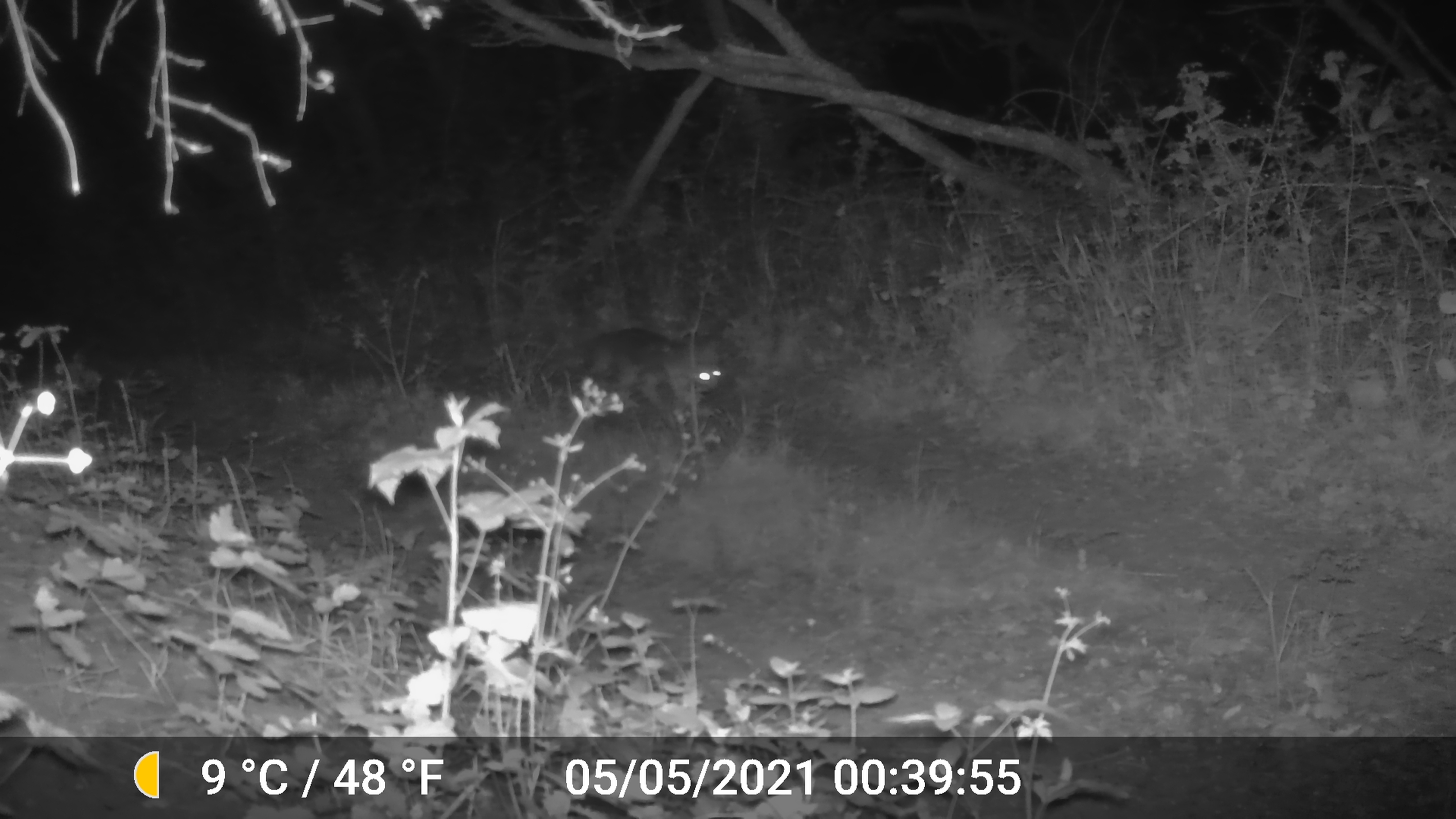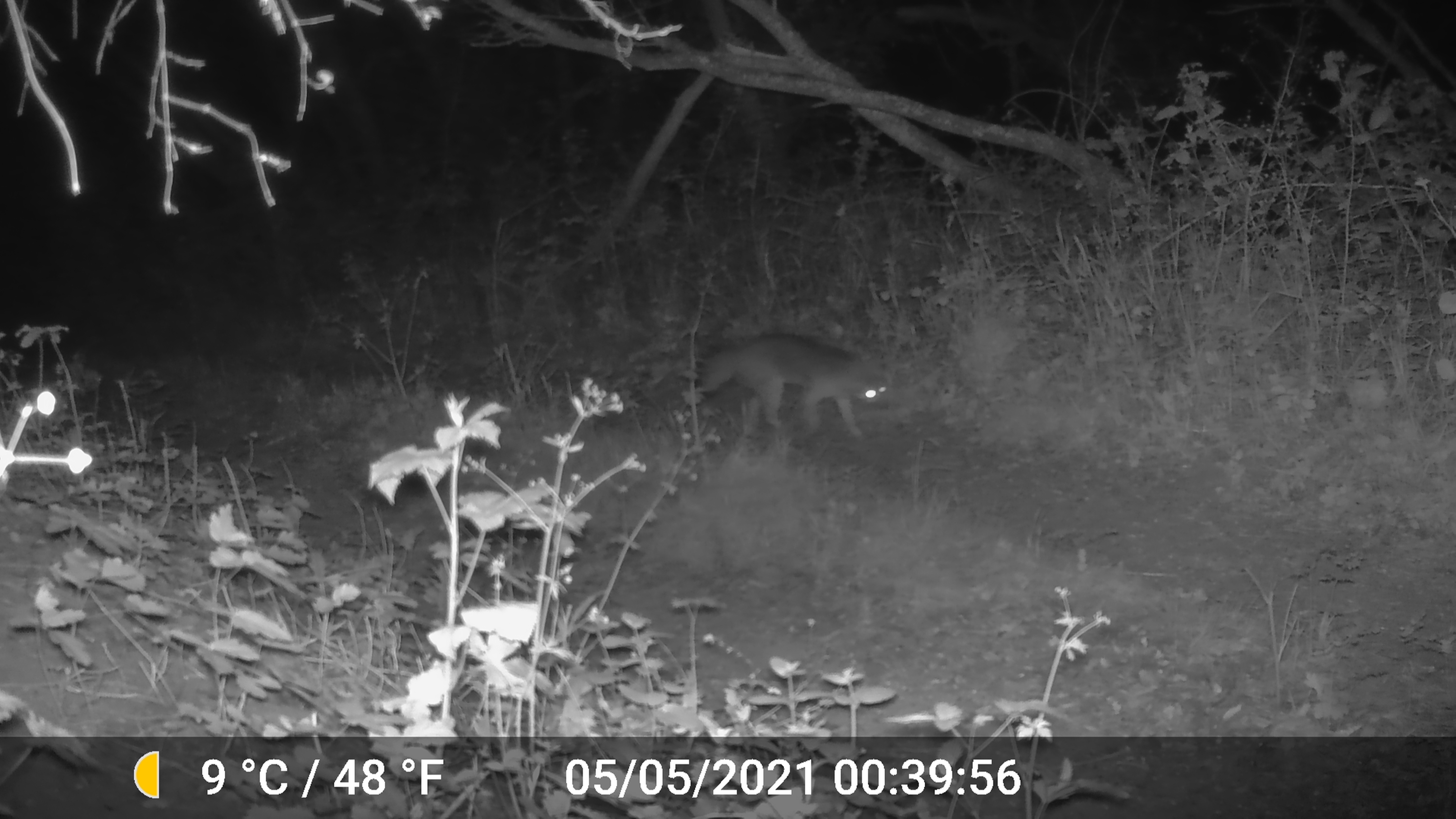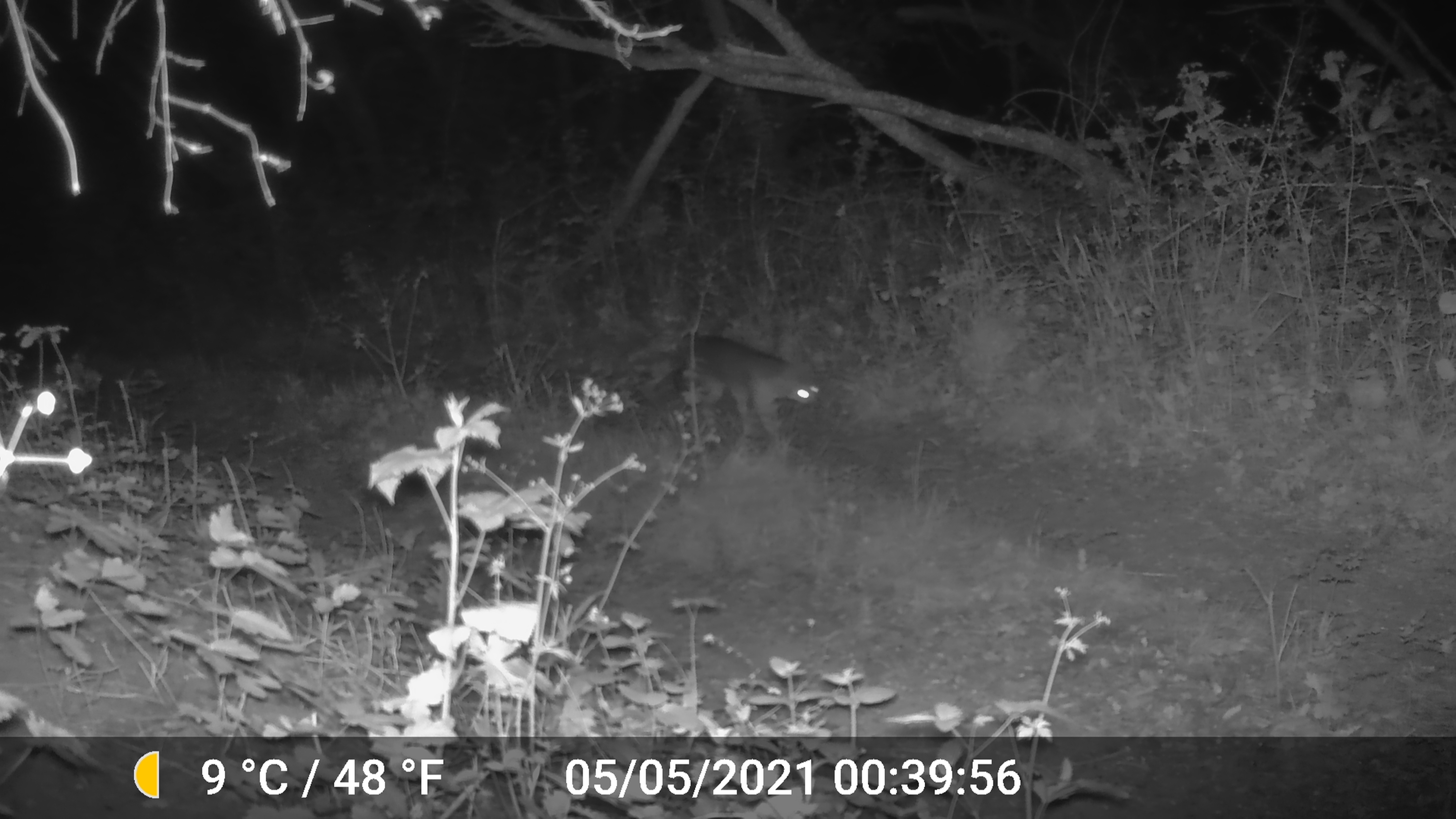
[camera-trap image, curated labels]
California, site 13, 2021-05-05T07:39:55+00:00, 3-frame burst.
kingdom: Animalia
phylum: Chordata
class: Mammalia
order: Carnivora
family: Canidae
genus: Urocyon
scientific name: Urocyon cinereoargenteus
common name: gray fox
Gray fox (Urocyon cinereoargenteus).